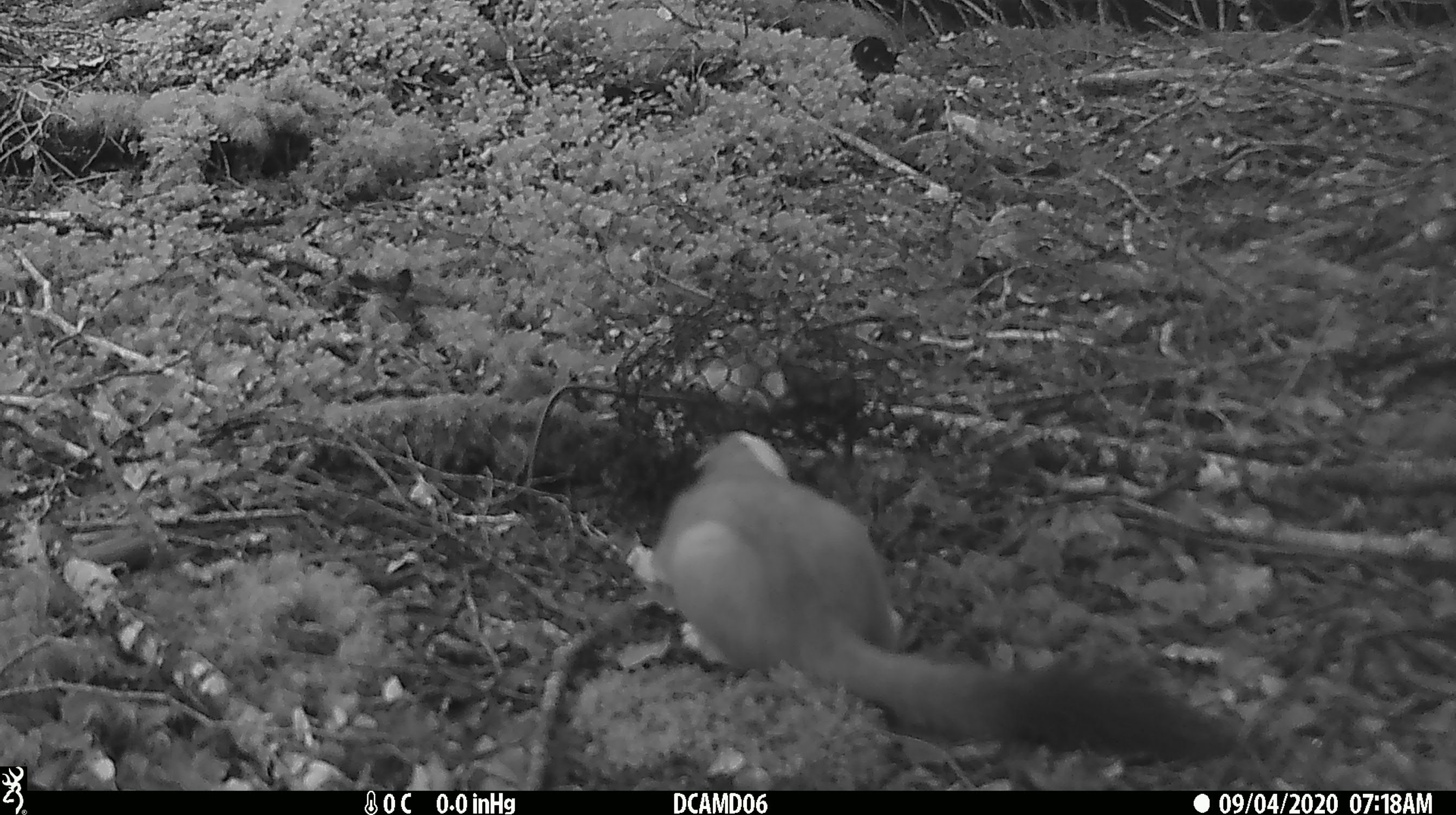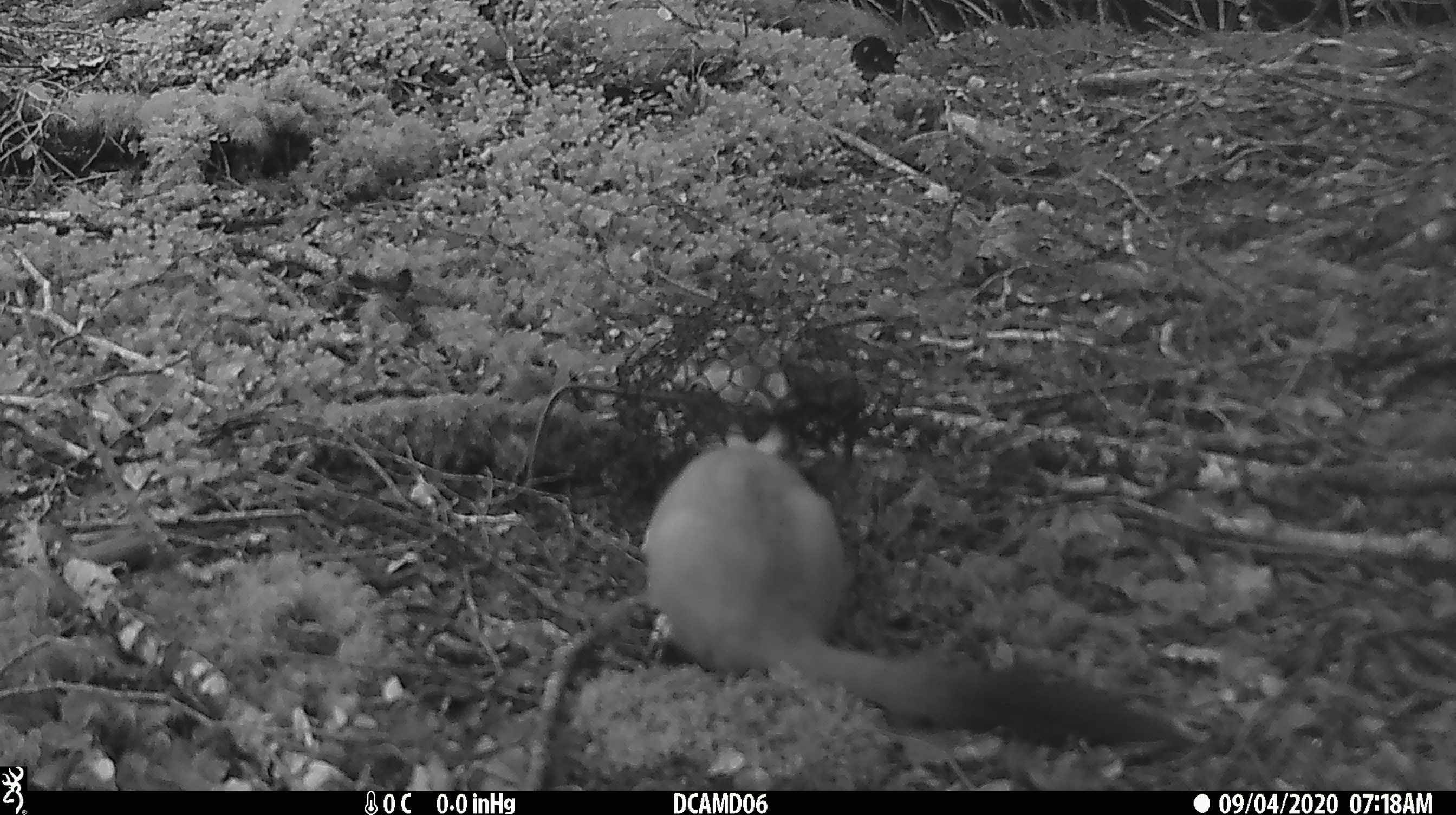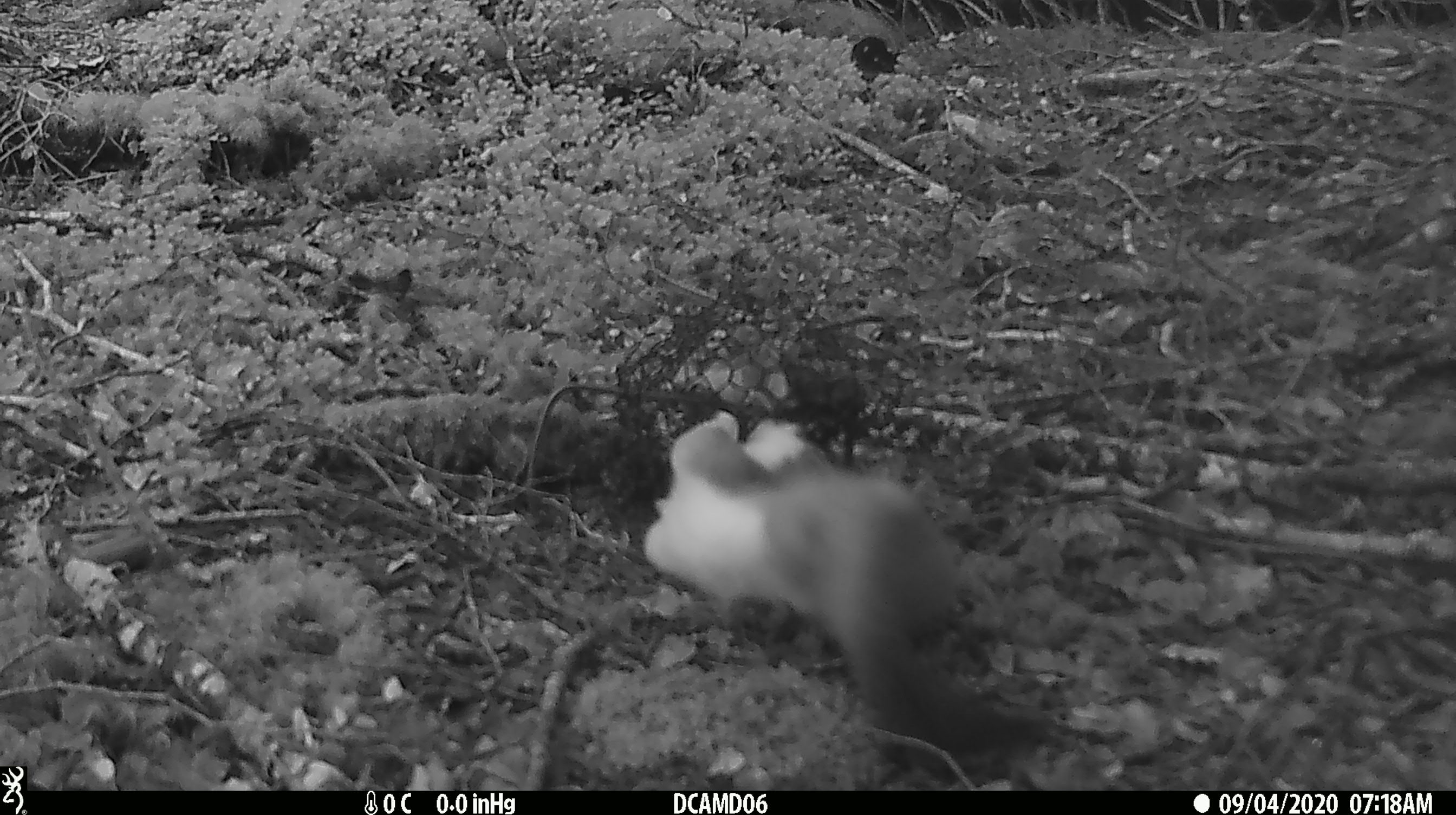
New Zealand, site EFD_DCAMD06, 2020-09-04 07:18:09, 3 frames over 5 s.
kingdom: Animalia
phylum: Chordata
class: Mammalia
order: Carnivora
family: Mustelidae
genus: Mustela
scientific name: Mustela erminea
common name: stoat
Stoat (Mustela erminea).